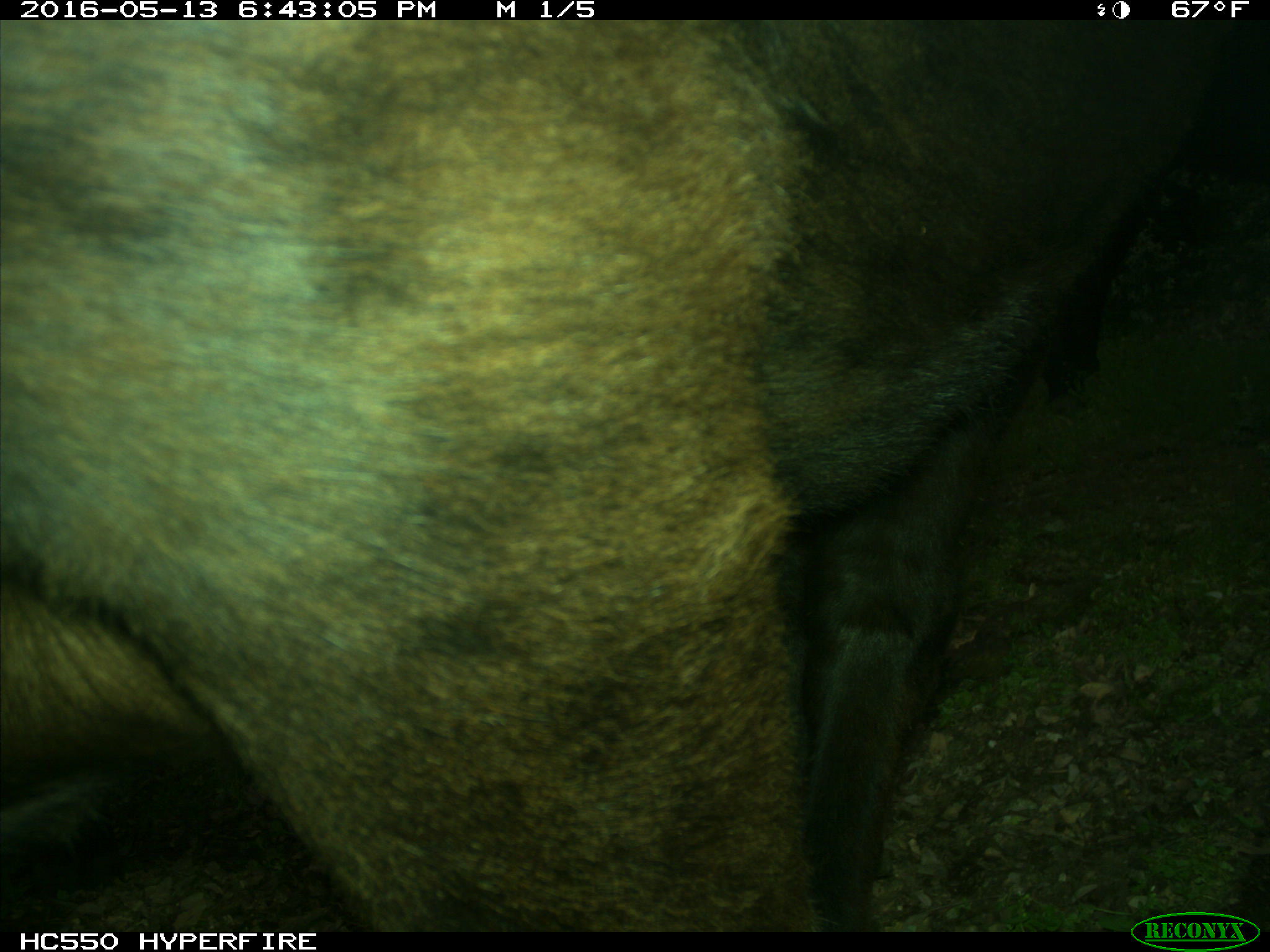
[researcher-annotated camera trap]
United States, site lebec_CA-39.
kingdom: Animalia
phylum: Chordata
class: Mammalia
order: Artiodactyla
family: Bovidae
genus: Bos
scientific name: Bos taurus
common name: domestic cow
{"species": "Bos taurus (domestic cow)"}